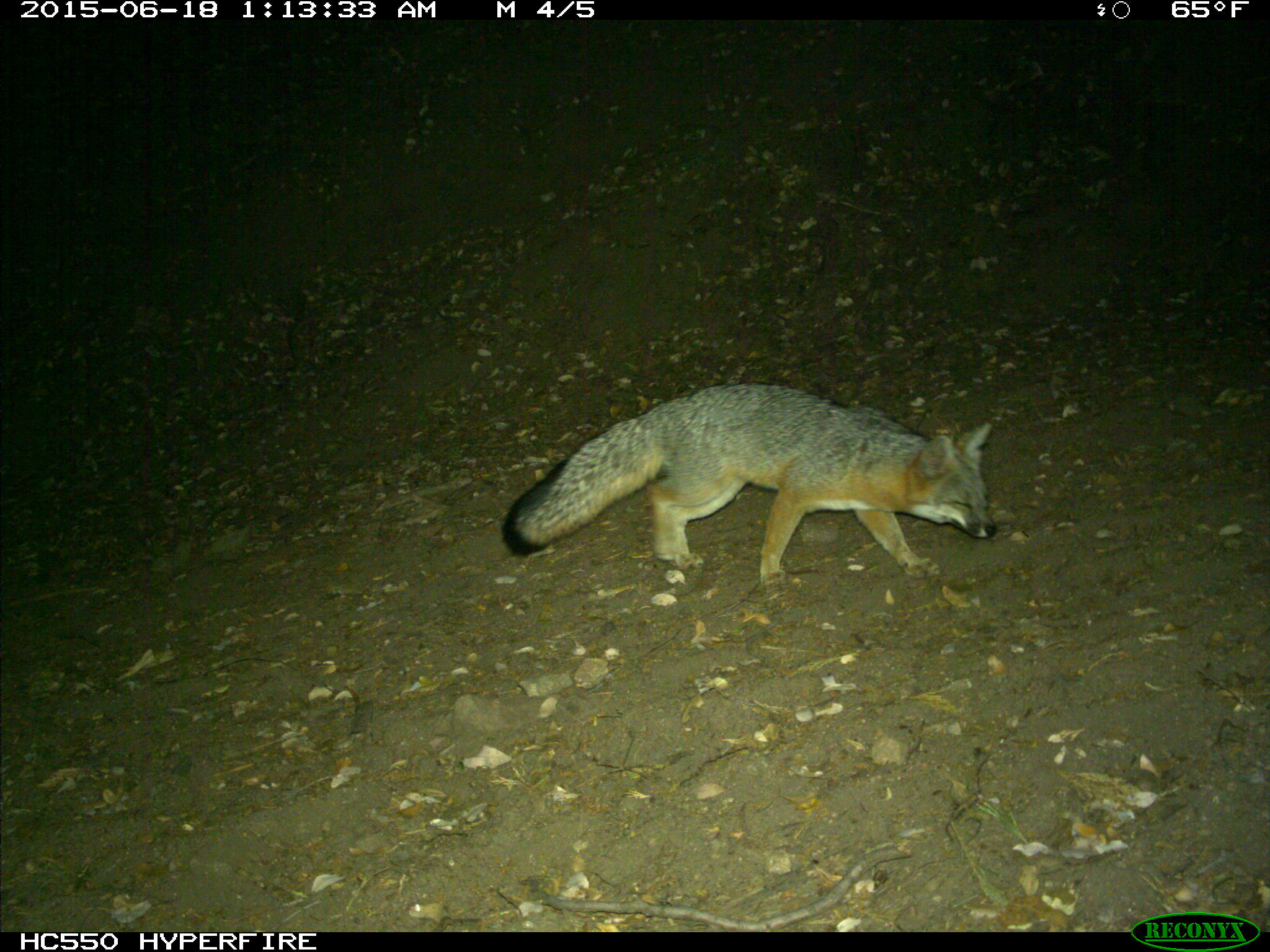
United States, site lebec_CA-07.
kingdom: Animalia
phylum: Chordata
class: Mammalia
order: Carnivora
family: Canidae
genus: Urocyon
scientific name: Urocyon cinereoargenteus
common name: gray fox